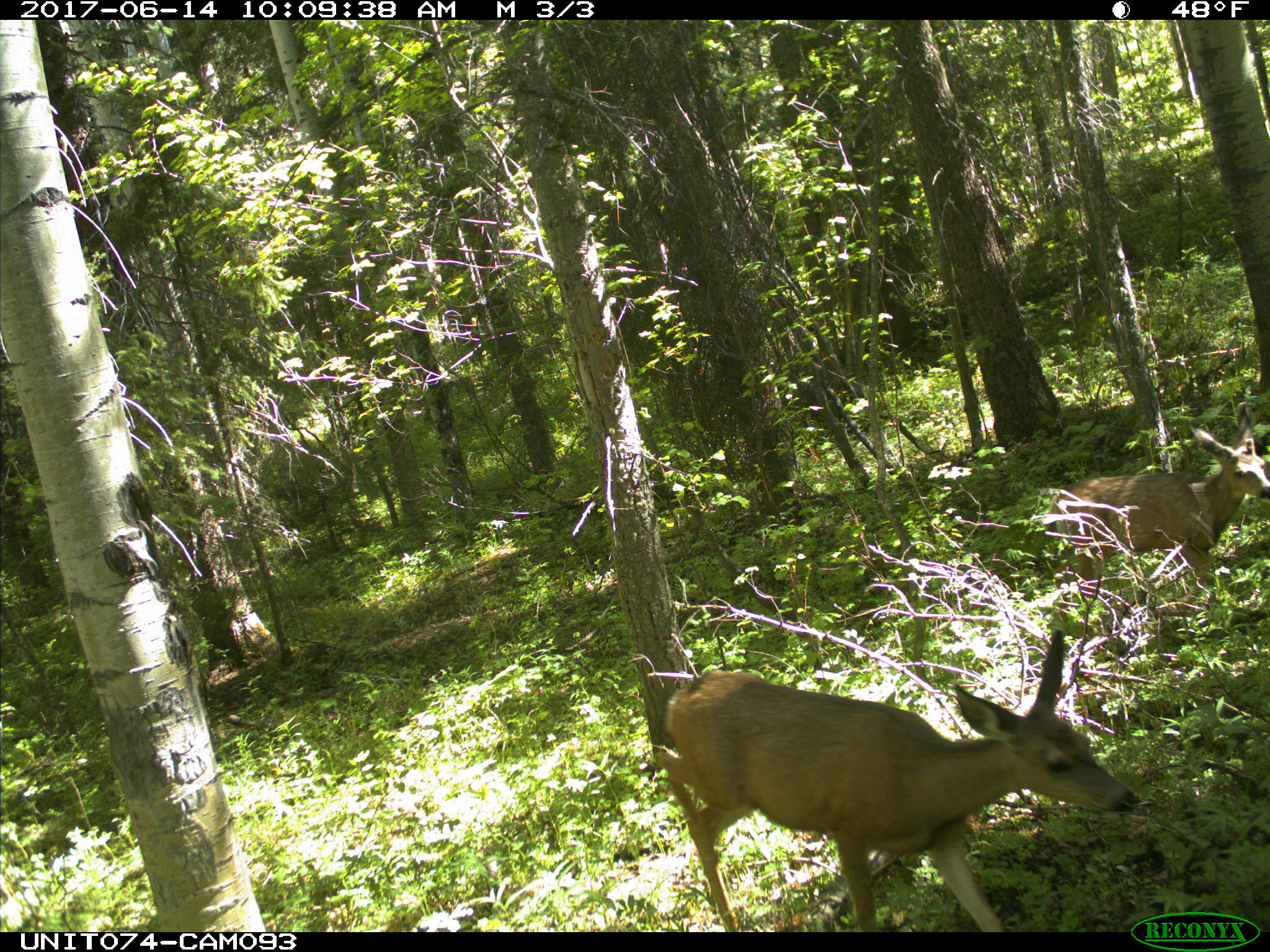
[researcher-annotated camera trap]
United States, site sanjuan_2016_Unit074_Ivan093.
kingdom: Animalia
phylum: Chordata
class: Mammalia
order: Artiodactyla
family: Cervidae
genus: Odocoileus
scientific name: Odocoileus hemionus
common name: mule deer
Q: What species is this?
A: Odocoileus hemionus (mule deer).